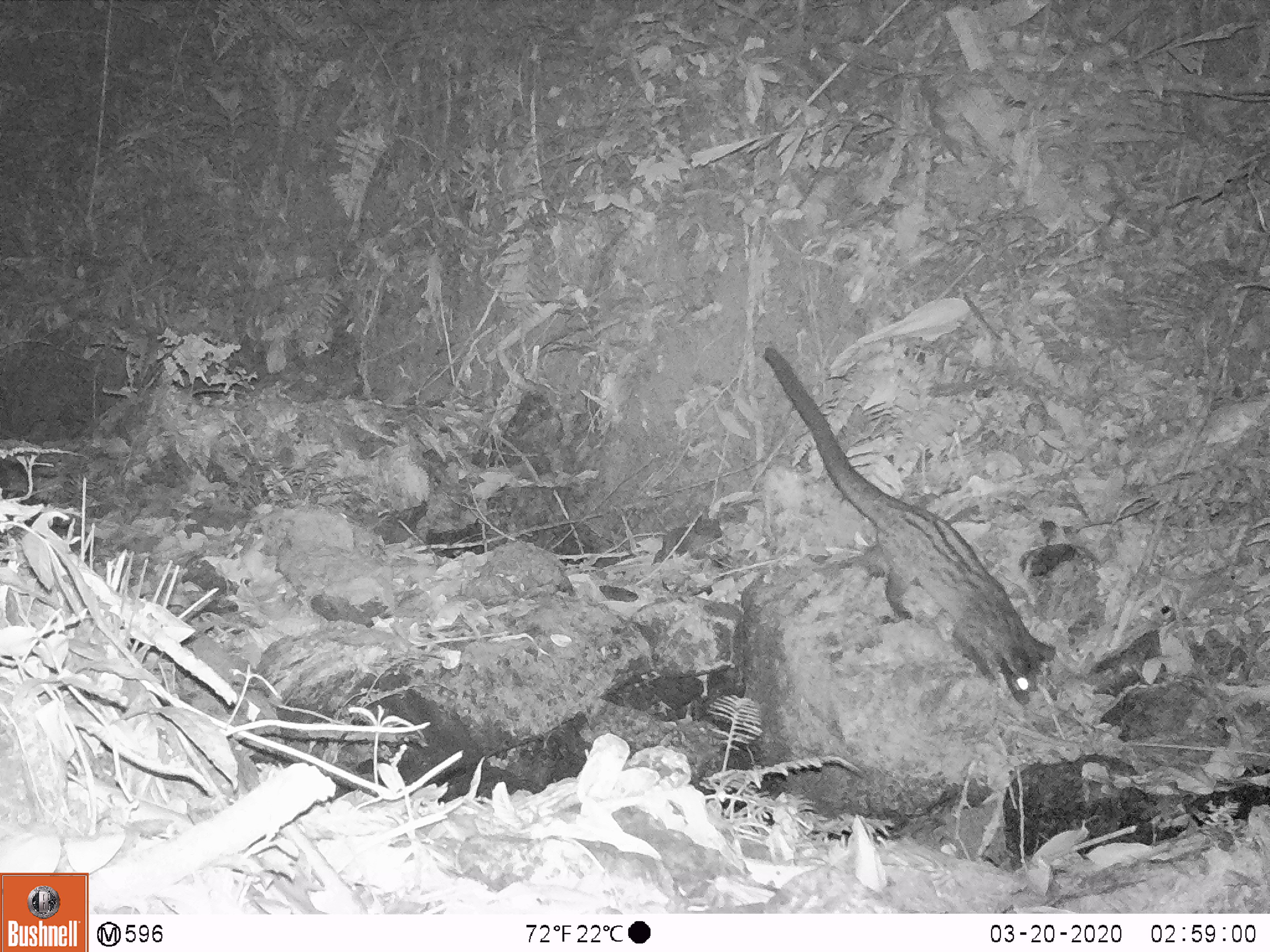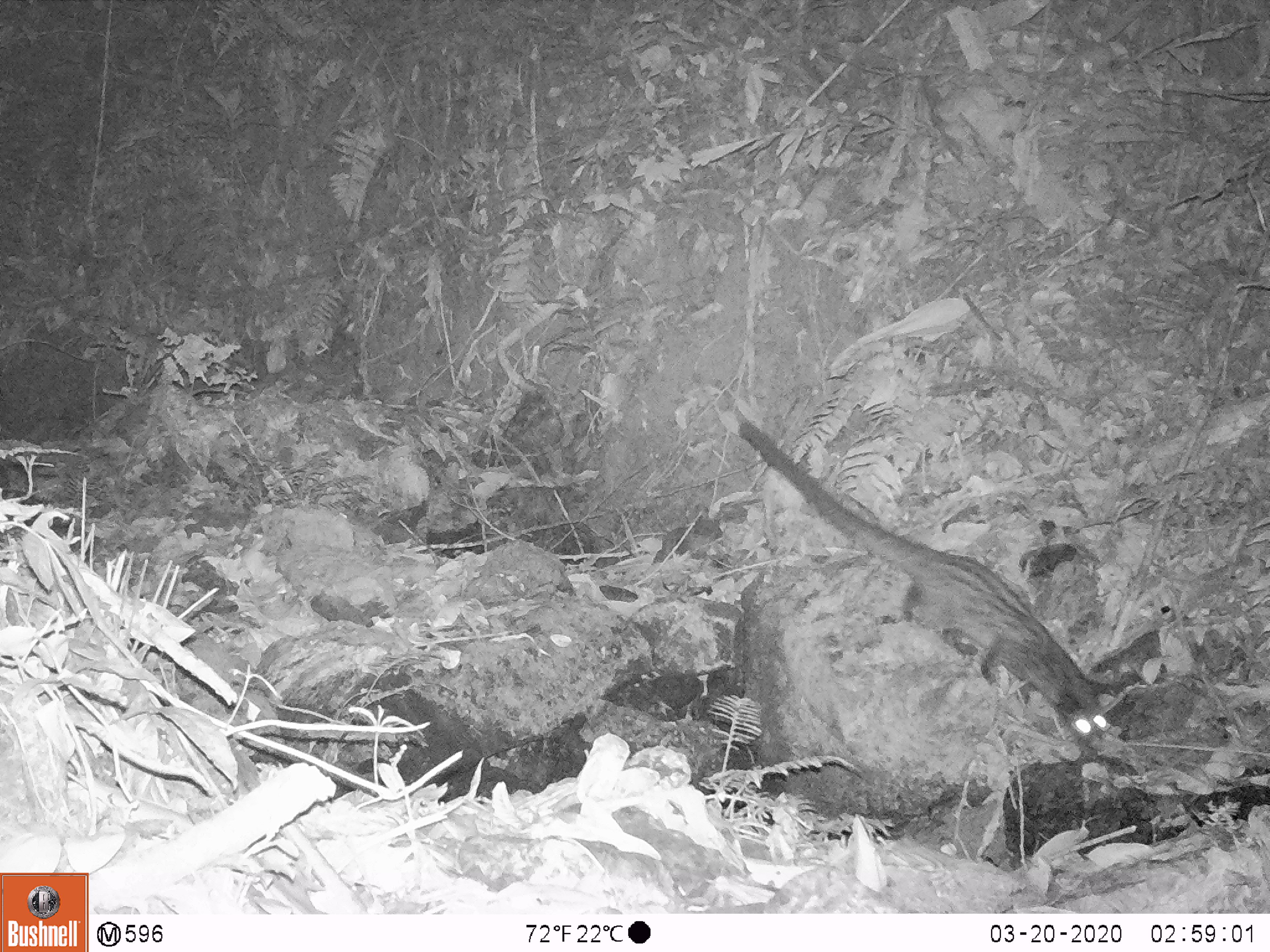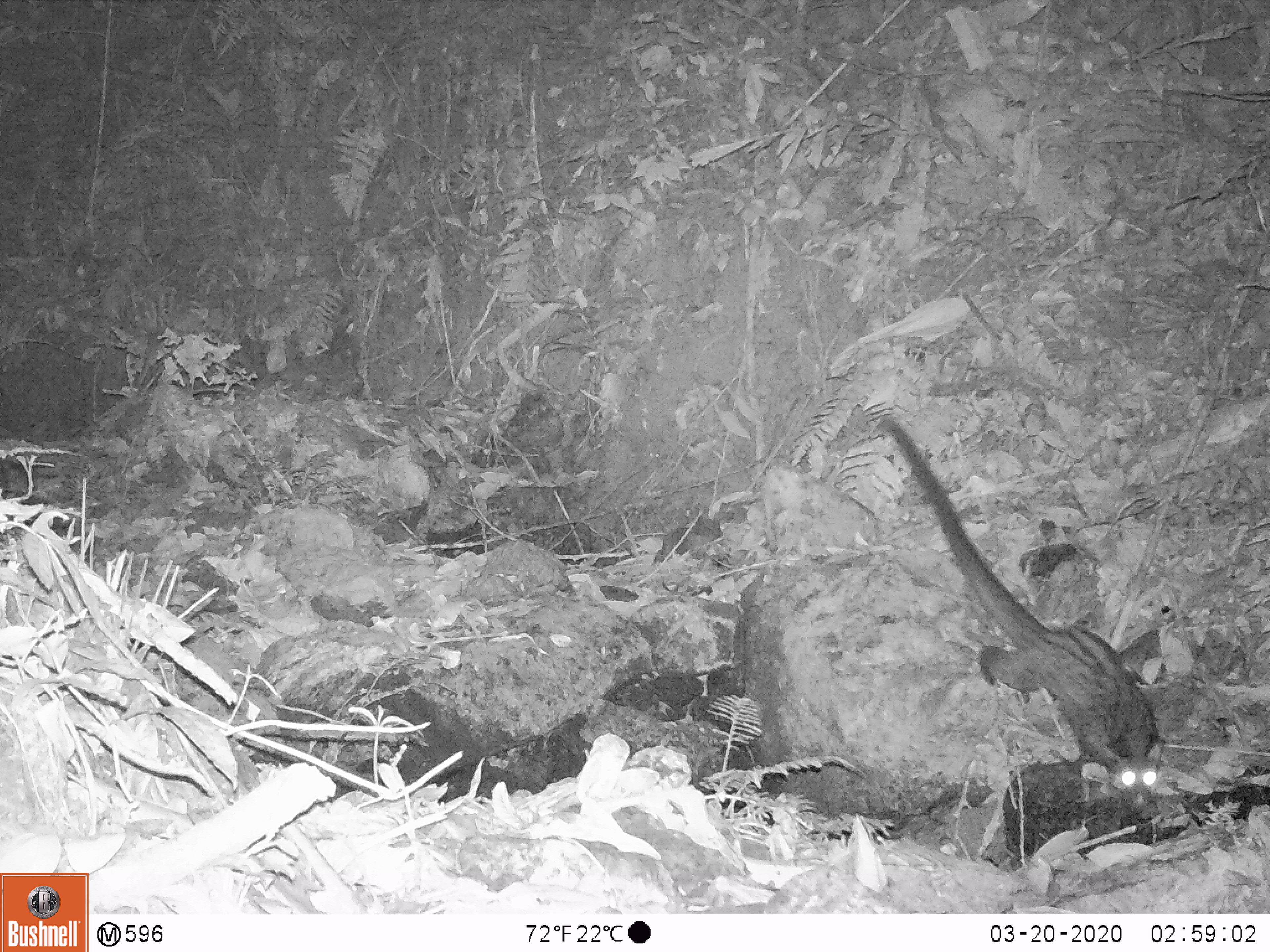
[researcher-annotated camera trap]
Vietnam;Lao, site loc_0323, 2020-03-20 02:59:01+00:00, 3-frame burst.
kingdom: Animalia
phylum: Chordata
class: Mammalia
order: Carnivora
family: Viverridae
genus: Paradoxurus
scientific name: Paradoxurus hermaphroditus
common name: common palm civet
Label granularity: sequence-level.